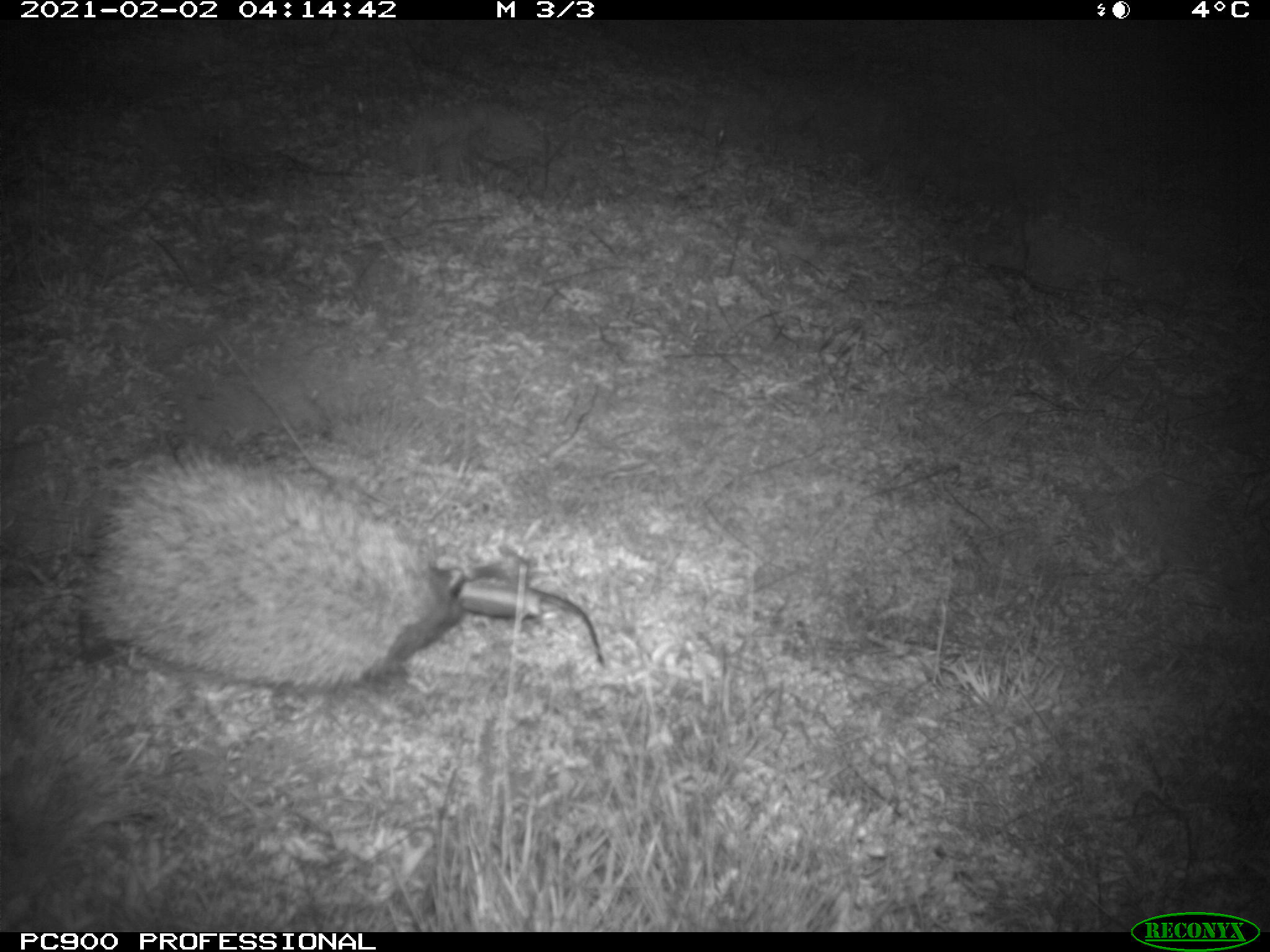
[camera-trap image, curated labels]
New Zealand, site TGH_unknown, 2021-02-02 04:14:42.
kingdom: Animalia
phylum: Chordata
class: Mammalia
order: Eulipotyphla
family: Erinaceidae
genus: Erinaceus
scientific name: Erinaceus europaeus europaeus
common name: european hedgehog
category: hedgehog